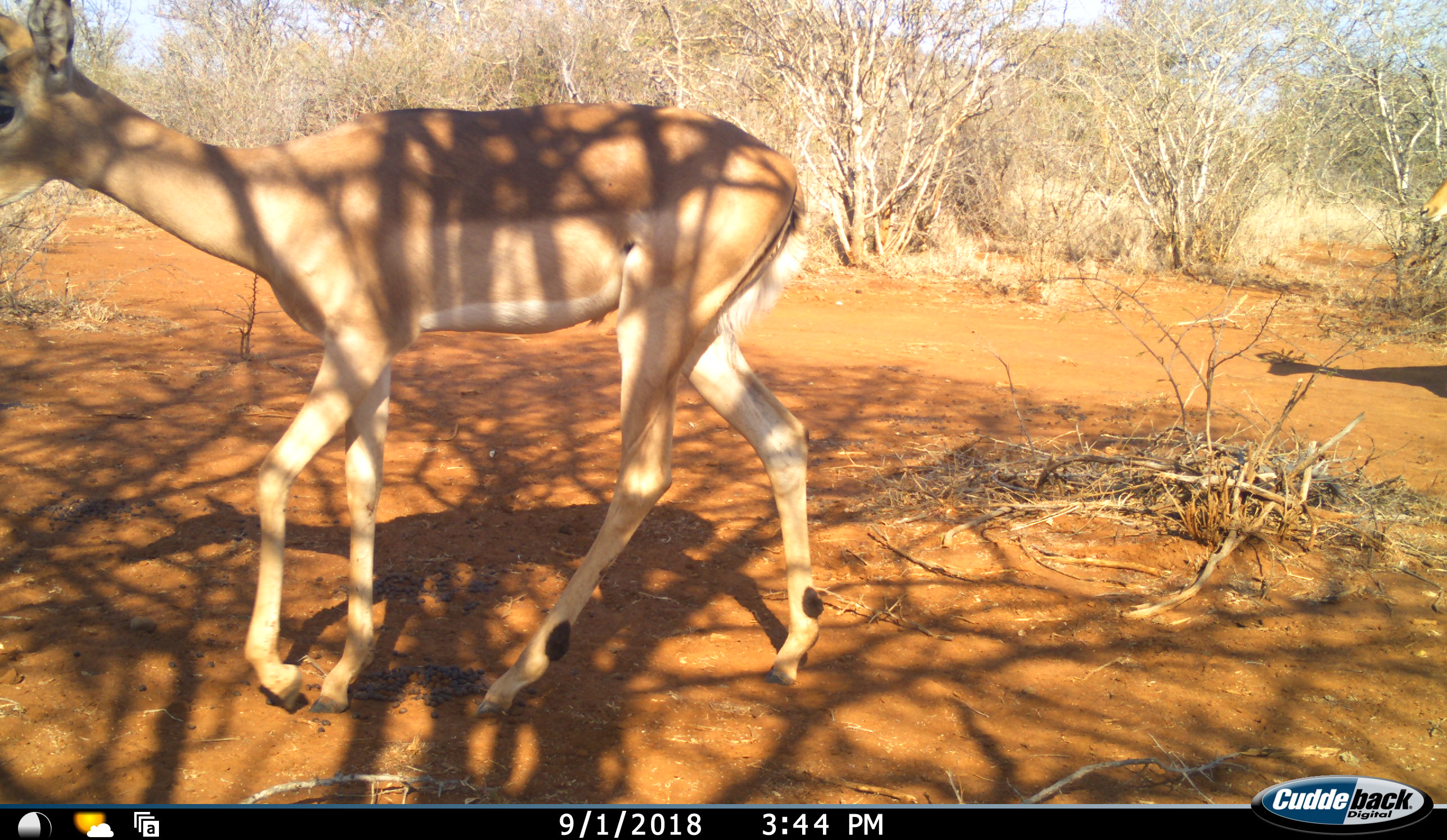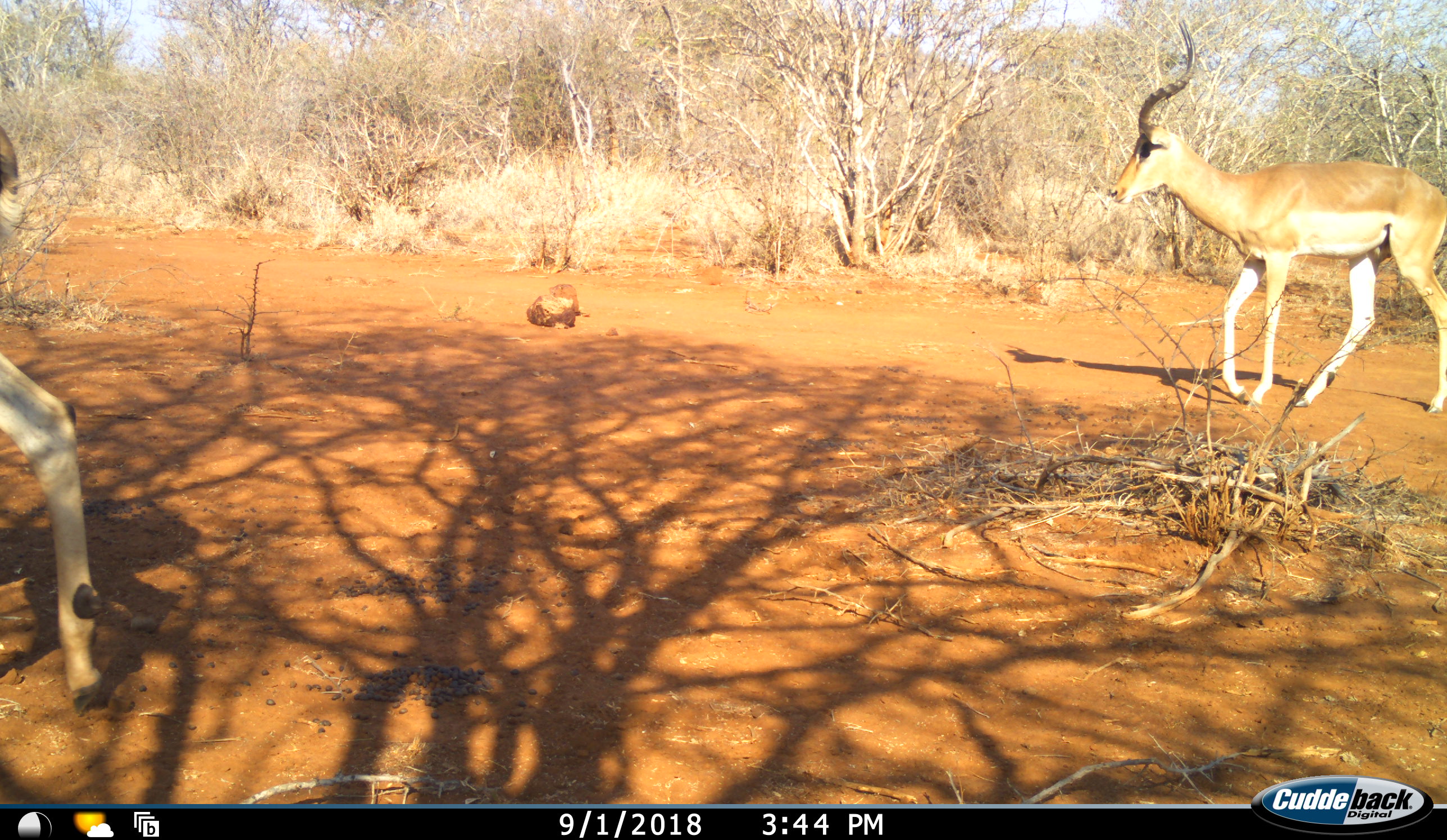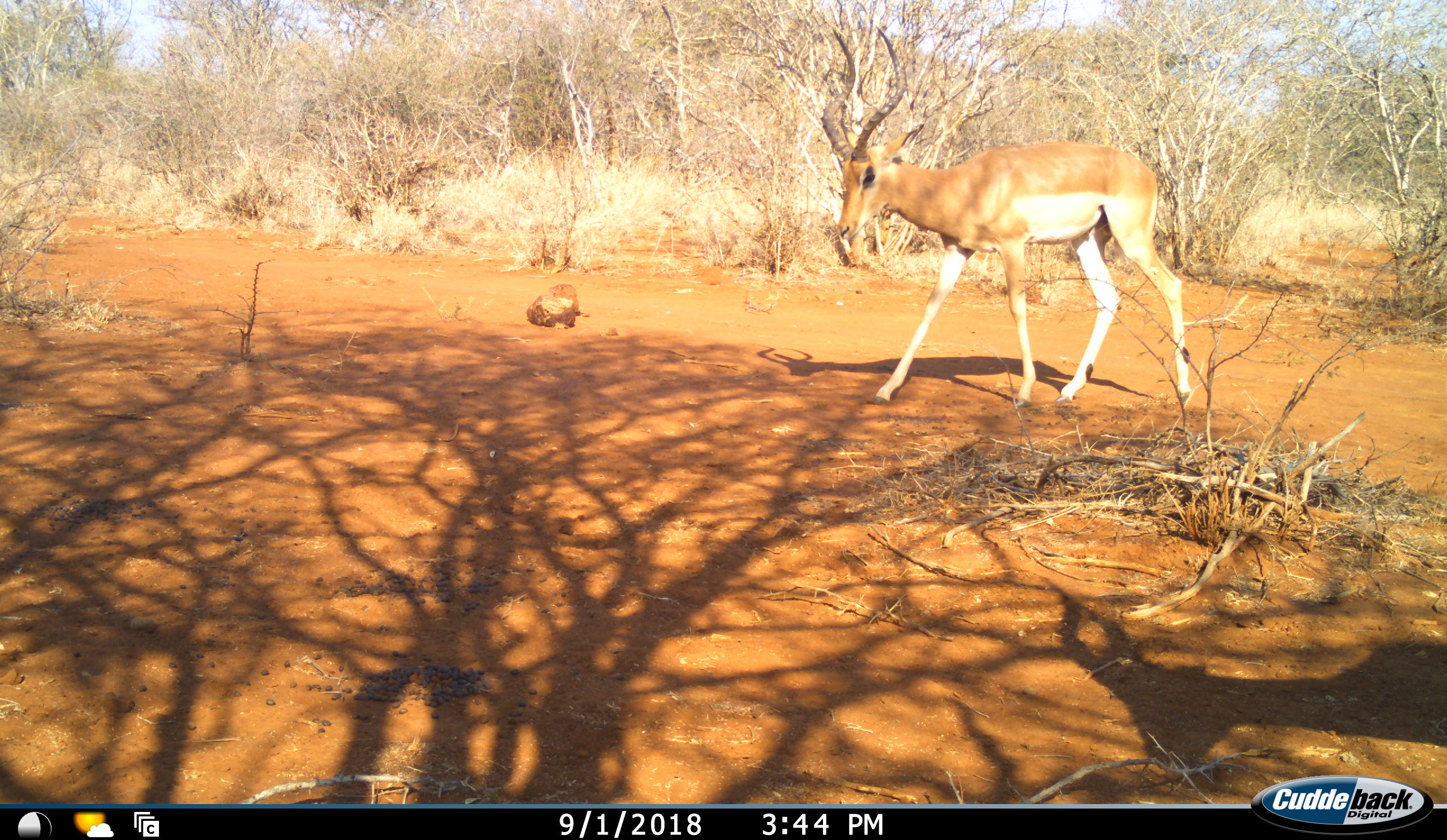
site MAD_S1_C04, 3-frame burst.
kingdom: Animalia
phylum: Chordata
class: Mammalia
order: Artiodactyla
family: Bovidae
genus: Aepyceros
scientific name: Aepyceros melampus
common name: impala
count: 2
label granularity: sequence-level